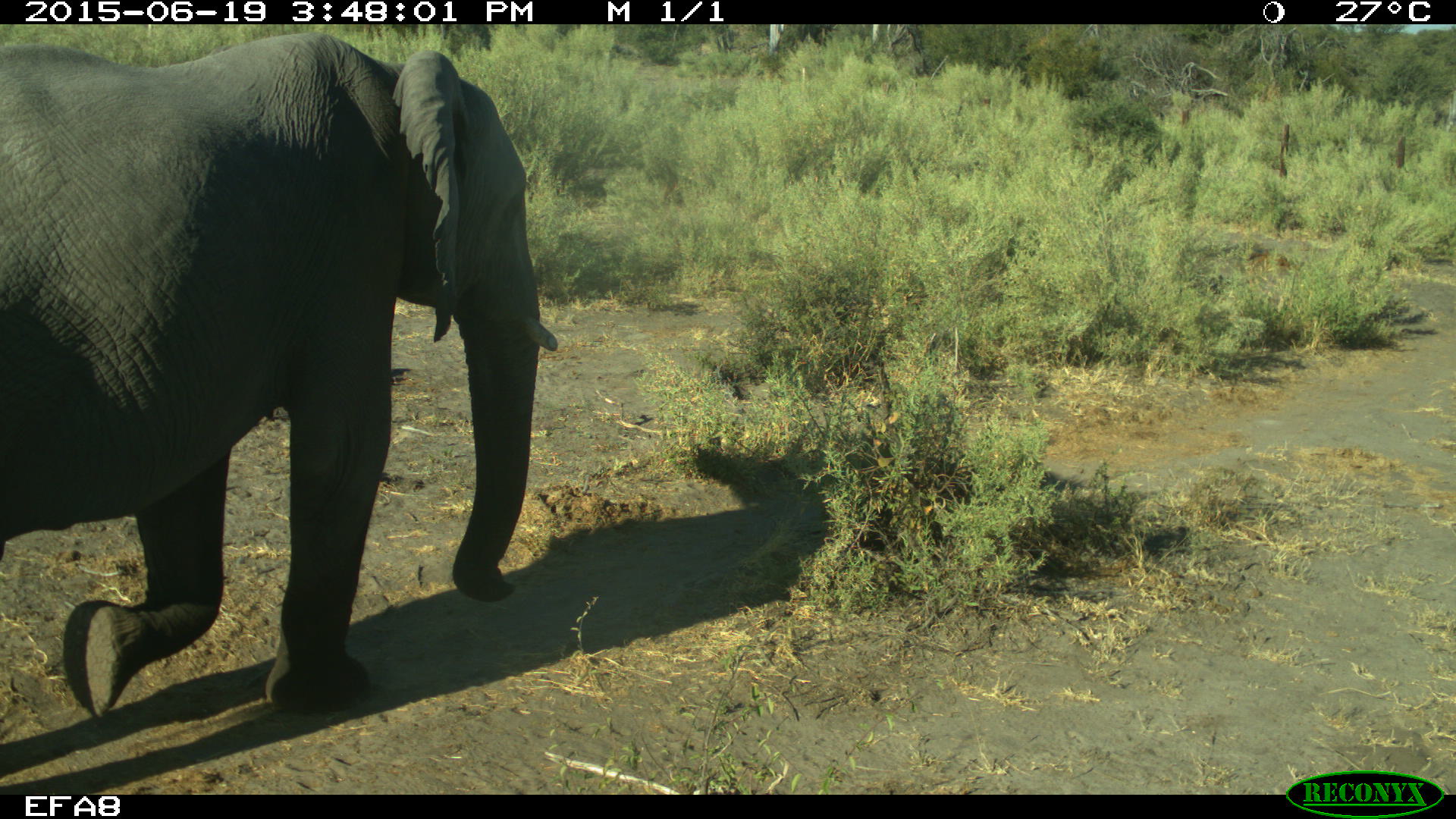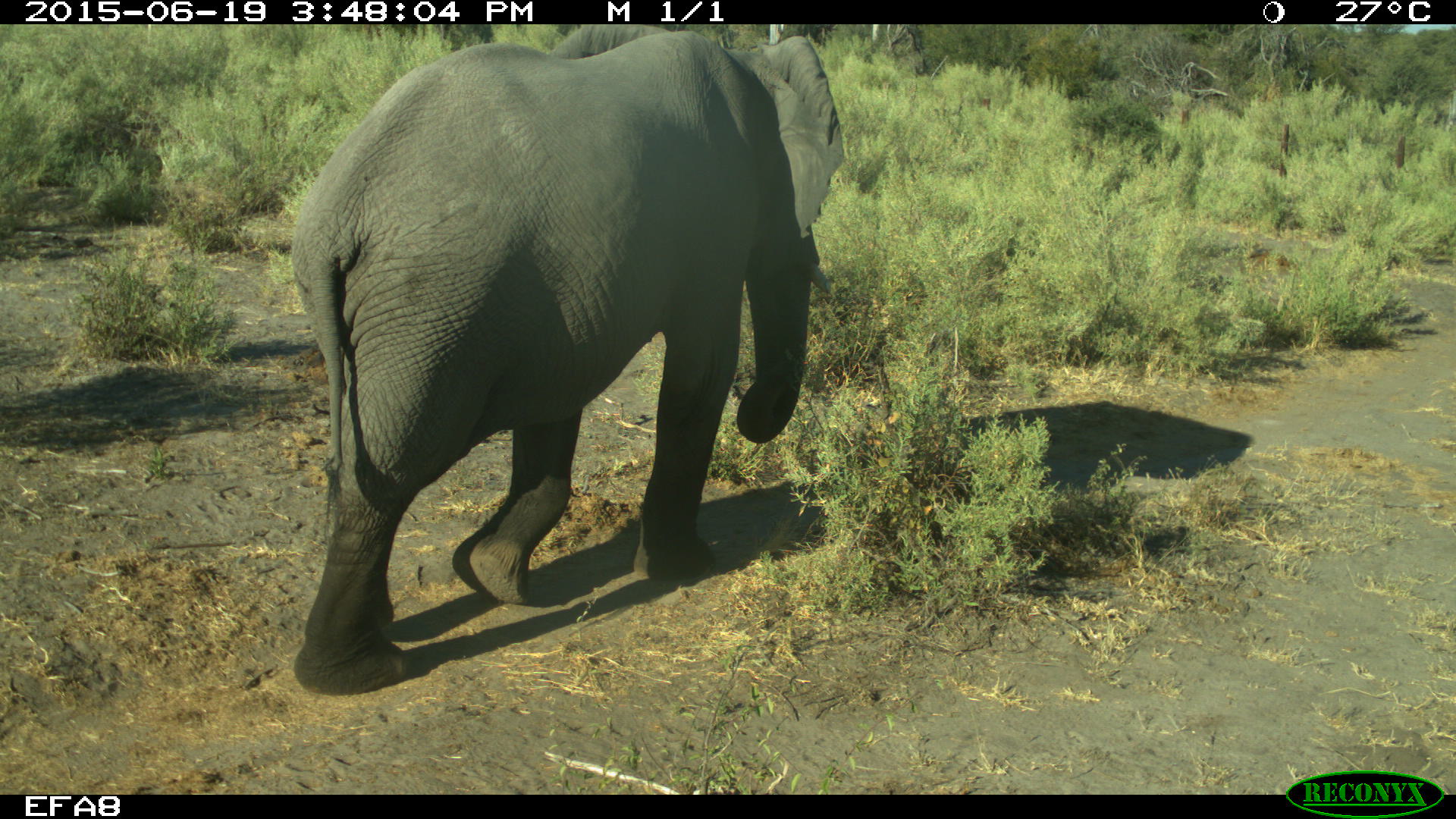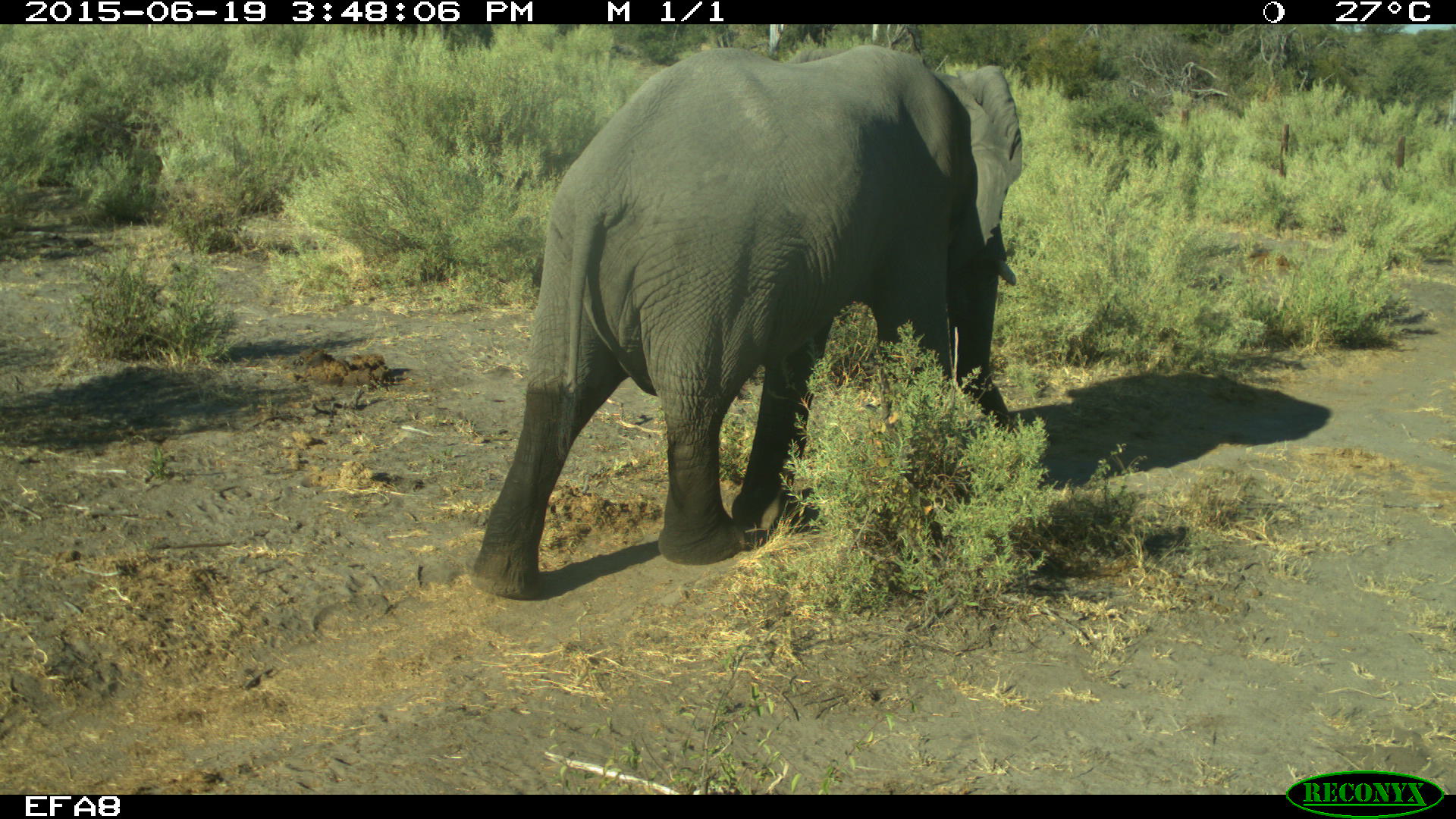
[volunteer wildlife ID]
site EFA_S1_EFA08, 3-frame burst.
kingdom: Animalia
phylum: Chordata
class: Mammalia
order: Proboscidea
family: Elephantidae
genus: Loxodonta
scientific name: Loxodonta africana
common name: african bush elephant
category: elephant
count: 1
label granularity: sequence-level